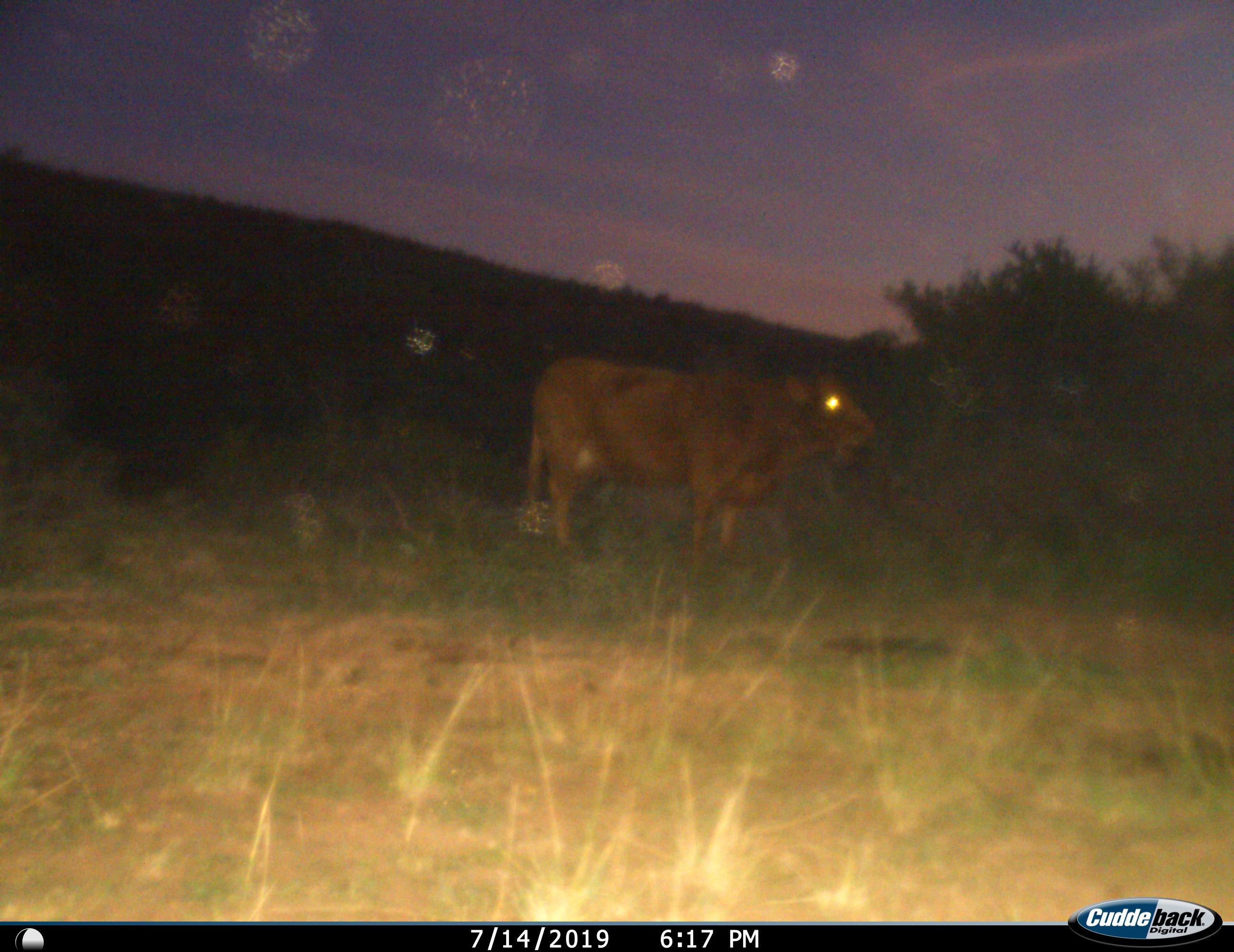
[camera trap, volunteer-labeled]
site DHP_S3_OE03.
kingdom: Animalia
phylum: Chordata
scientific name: Vertebrata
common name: domestic animal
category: domesticanimal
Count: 1.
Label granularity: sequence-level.